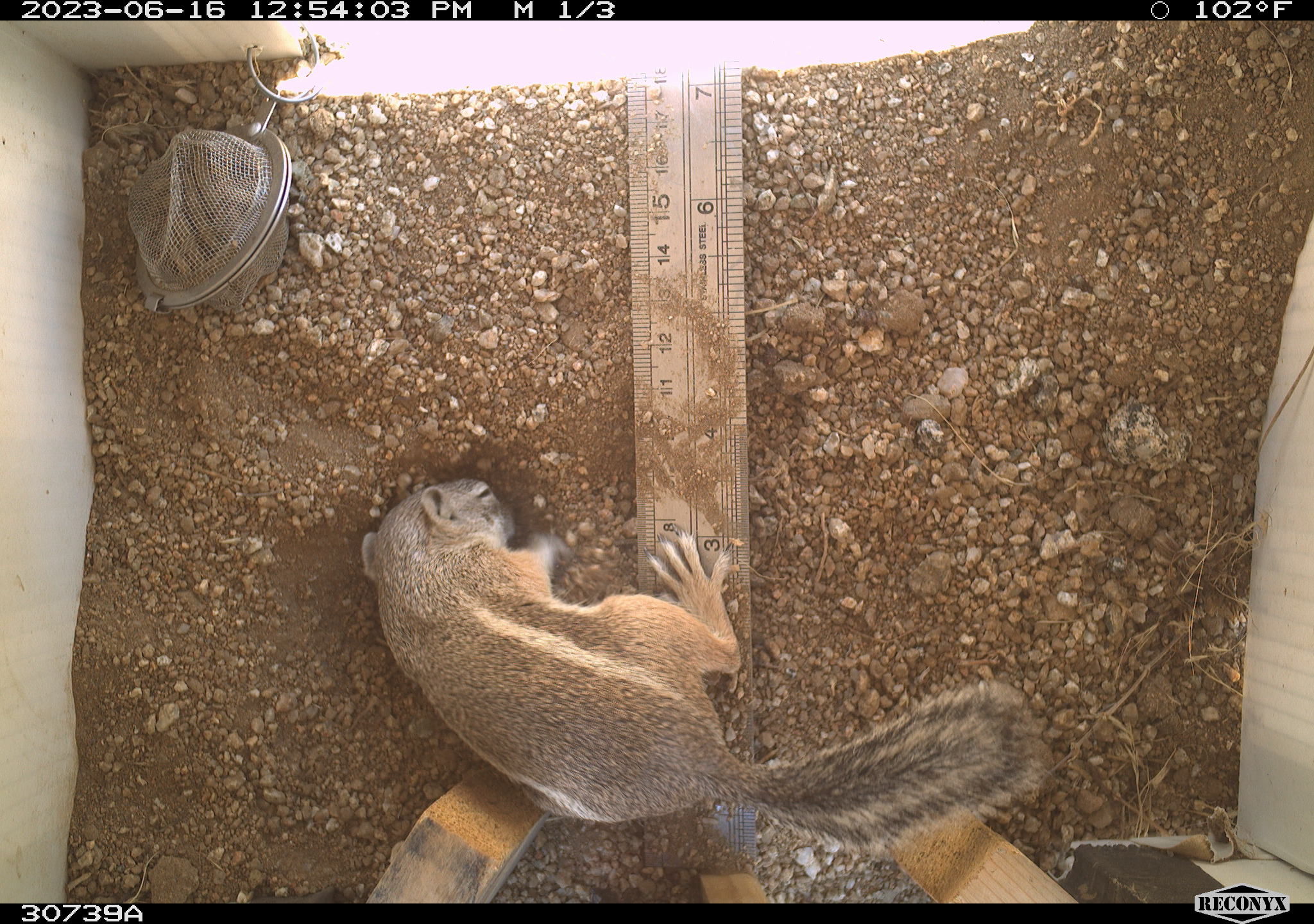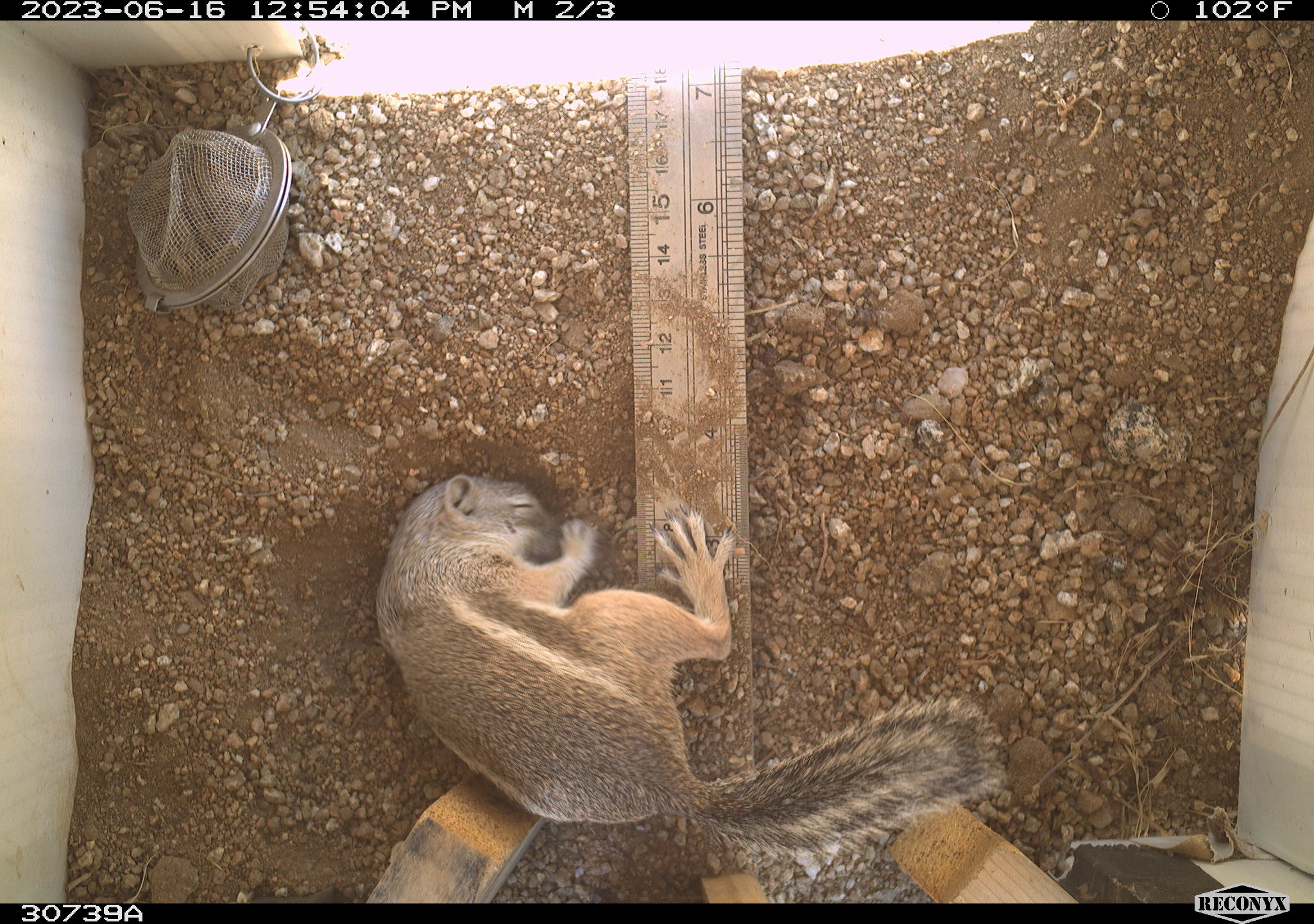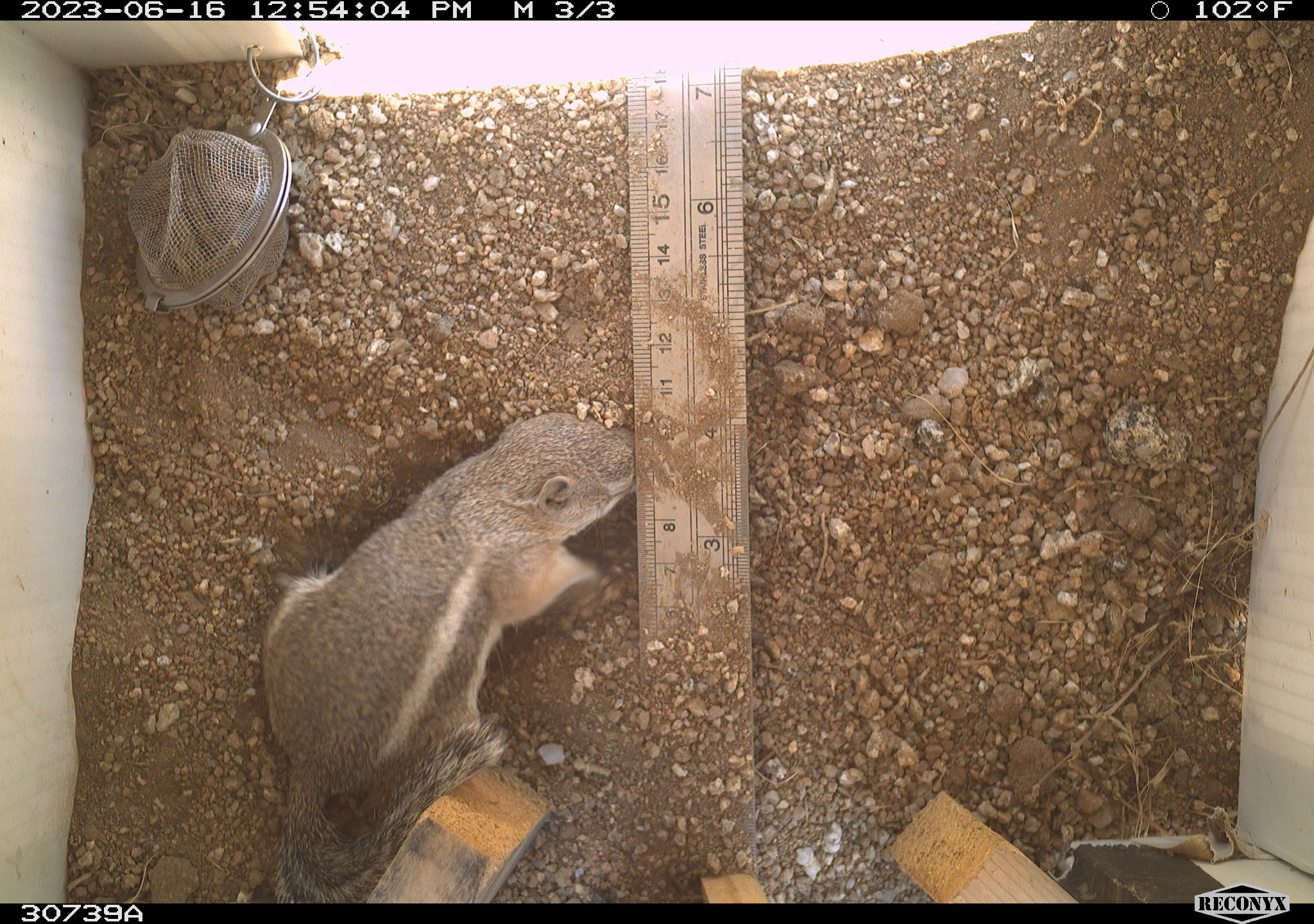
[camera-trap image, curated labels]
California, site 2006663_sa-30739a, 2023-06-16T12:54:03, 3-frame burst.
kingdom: Animalia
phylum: Chordata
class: Mammalia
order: Rodentia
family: Sciuridae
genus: Ammospermophilus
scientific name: Ammospermophilus leucurus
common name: white-tailed antelope squirrel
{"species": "white-tailed antelope squirrel (Ammospermophilus leucurus)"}